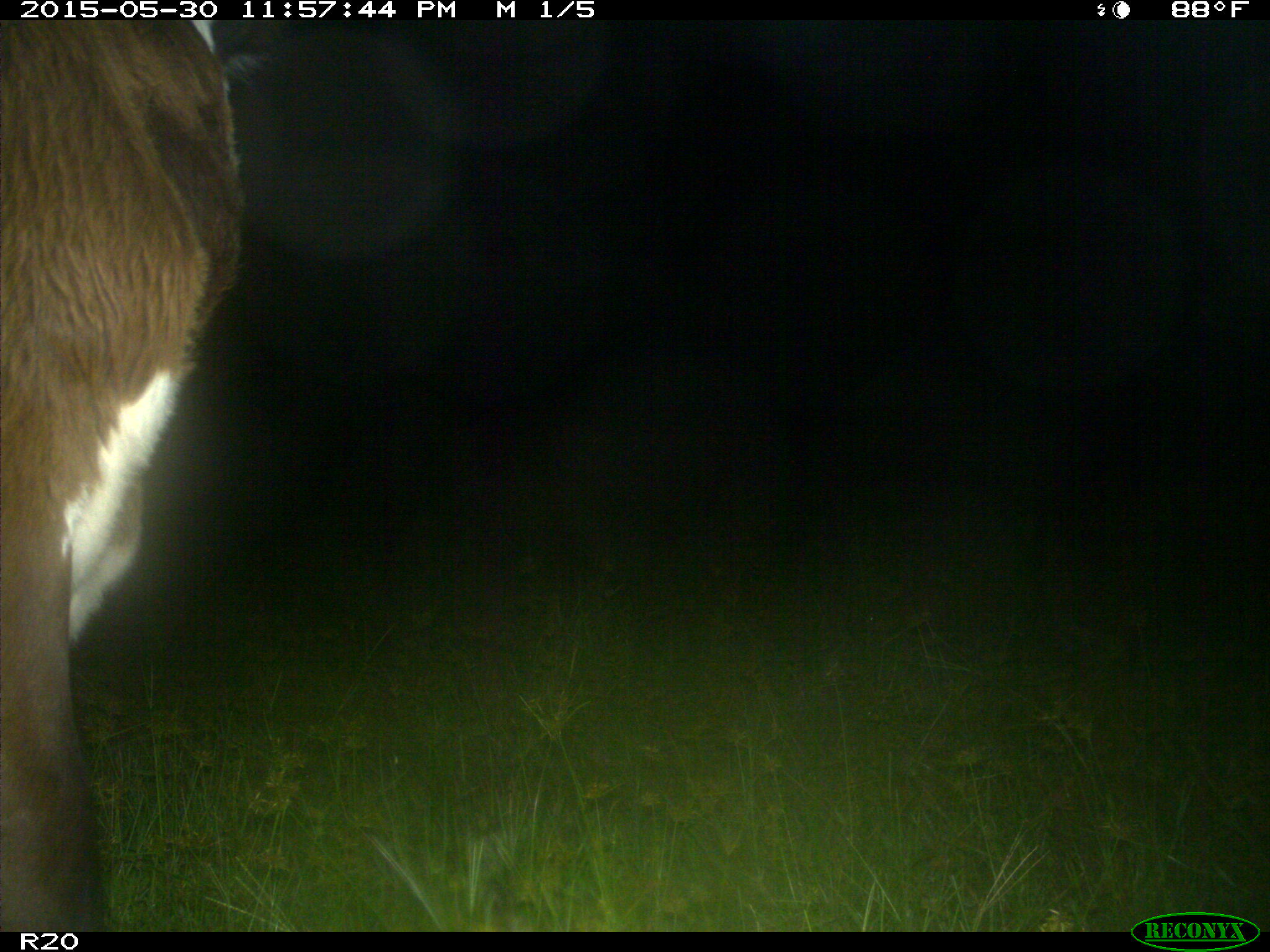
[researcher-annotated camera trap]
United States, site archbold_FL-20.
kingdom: Animalia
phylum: Chordata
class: Mammalia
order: Artiodactyla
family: Bovidae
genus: Bos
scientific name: Bos taurus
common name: domestic cow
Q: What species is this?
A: Bos taurus (domestic cow).